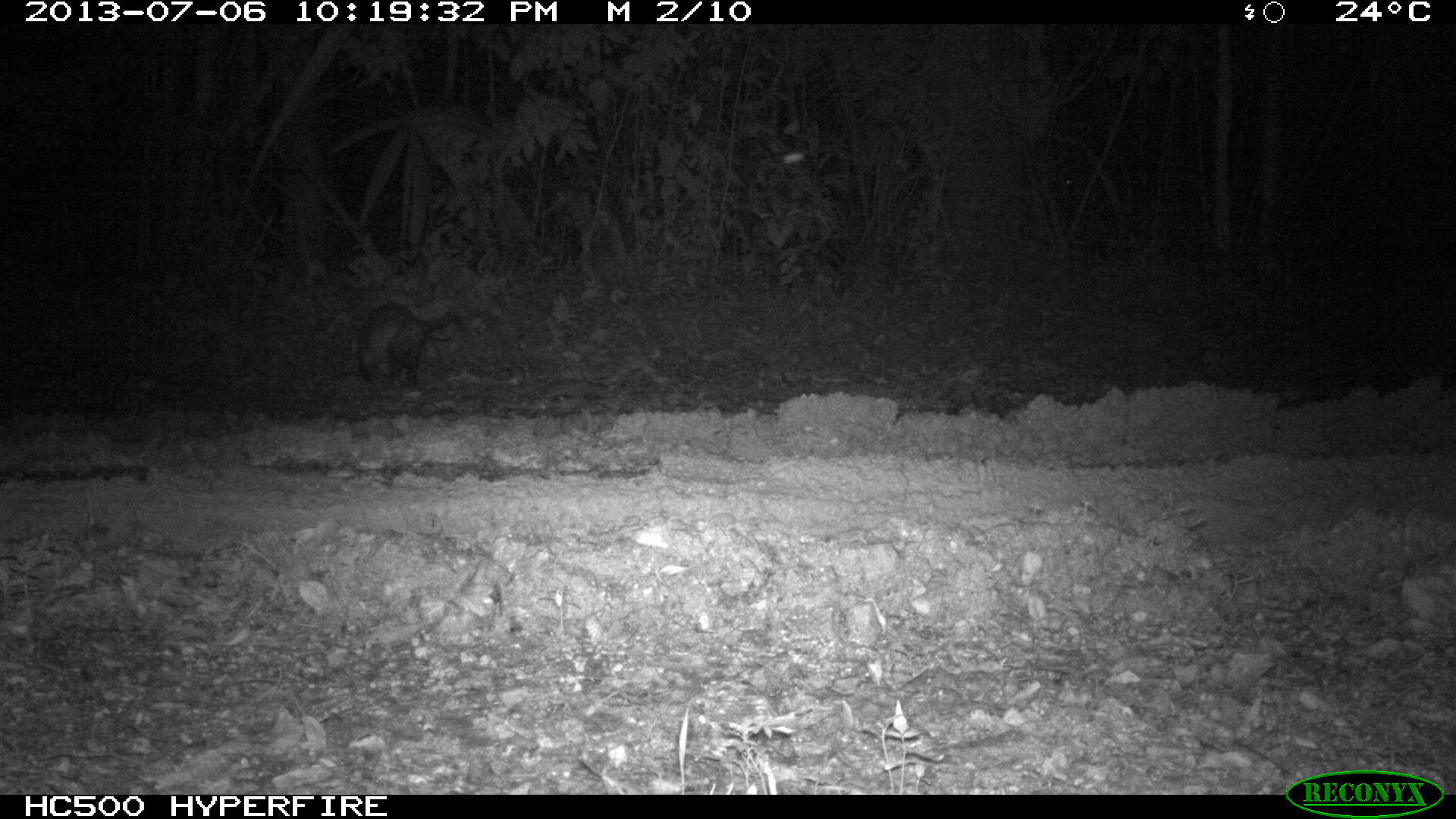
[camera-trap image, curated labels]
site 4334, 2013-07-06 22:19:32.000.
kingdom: Animalia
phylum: Chordata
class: Mammalia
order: Didelphimorphia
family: Didelphidae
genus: Didelphis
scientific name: Didelphis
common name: american opossums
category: didelphis sp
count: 1